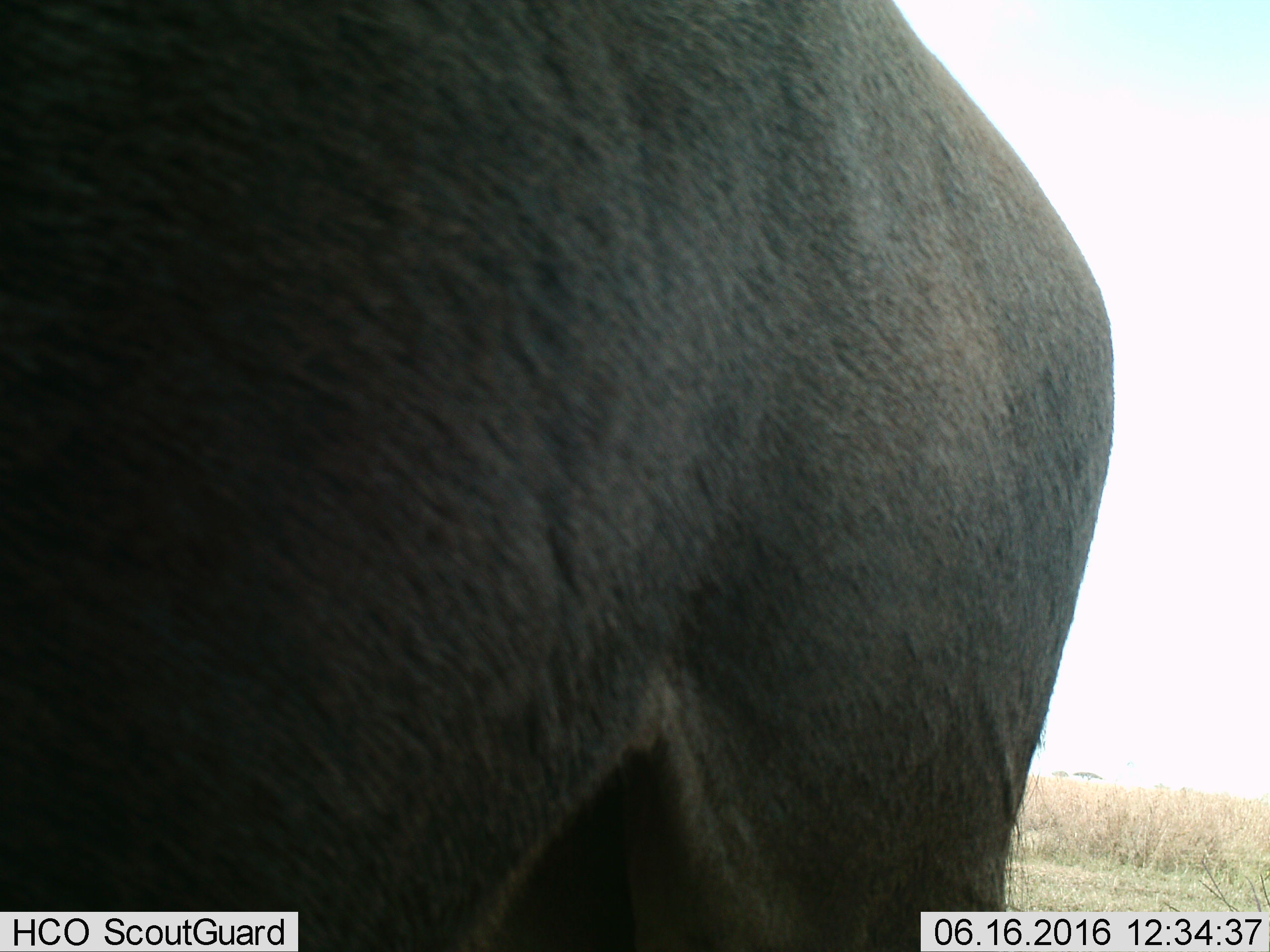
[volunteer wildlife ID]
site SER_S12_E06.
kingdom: Animalia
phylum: Chordata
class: Mammalia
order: Artiodactyla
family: Bovidae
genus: Connochaetes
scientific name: Connochaetes taurinus taurinus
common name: blue wildebeest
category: wildebeestblue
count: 1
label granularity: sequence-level